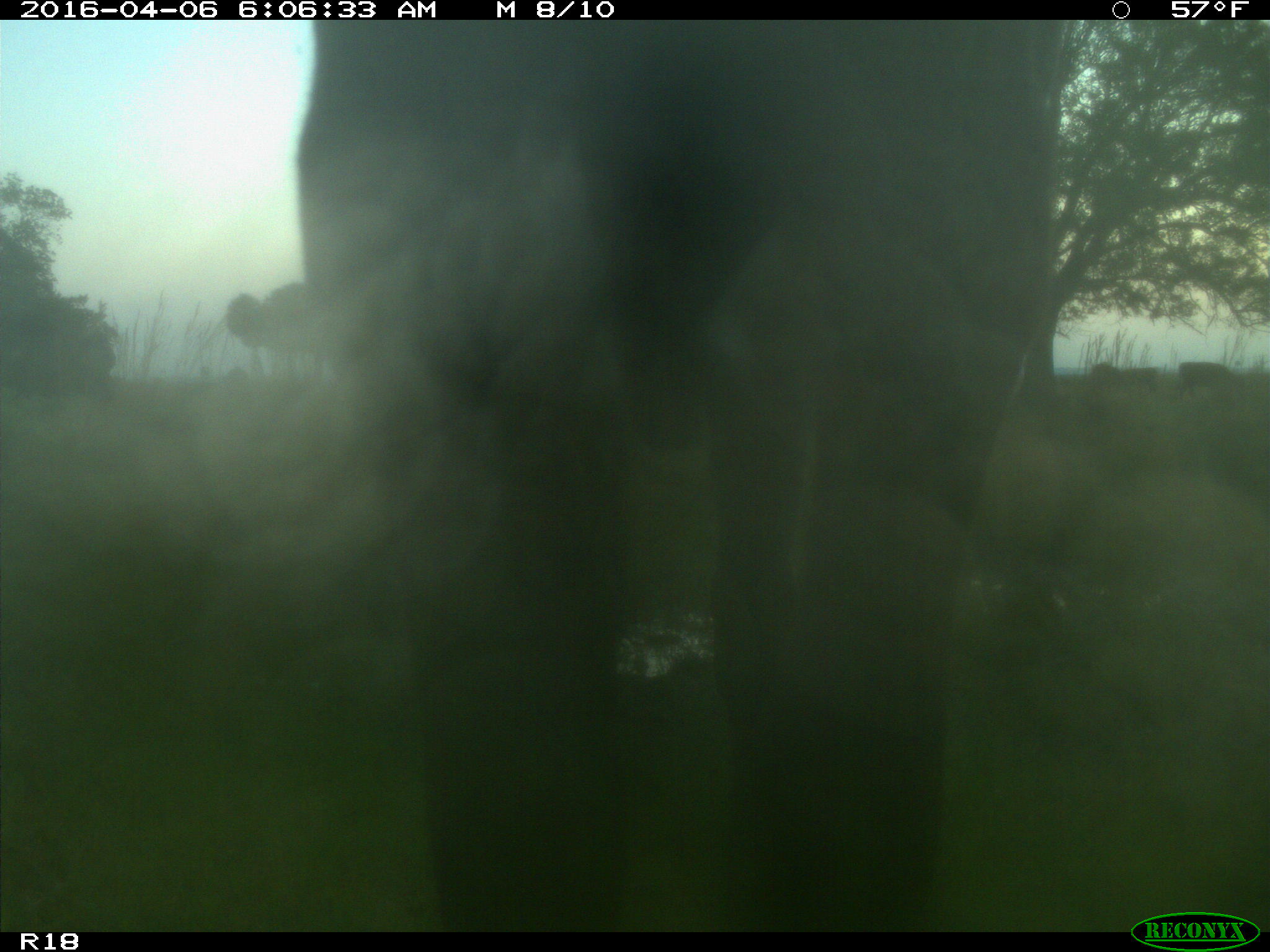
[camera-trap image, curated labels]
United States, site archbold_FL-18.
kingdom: Animalia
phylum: Chordata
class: Mammalia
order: Artiodactyla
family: Bovidae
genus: Bos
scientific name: Bos taurus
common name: domestic cow